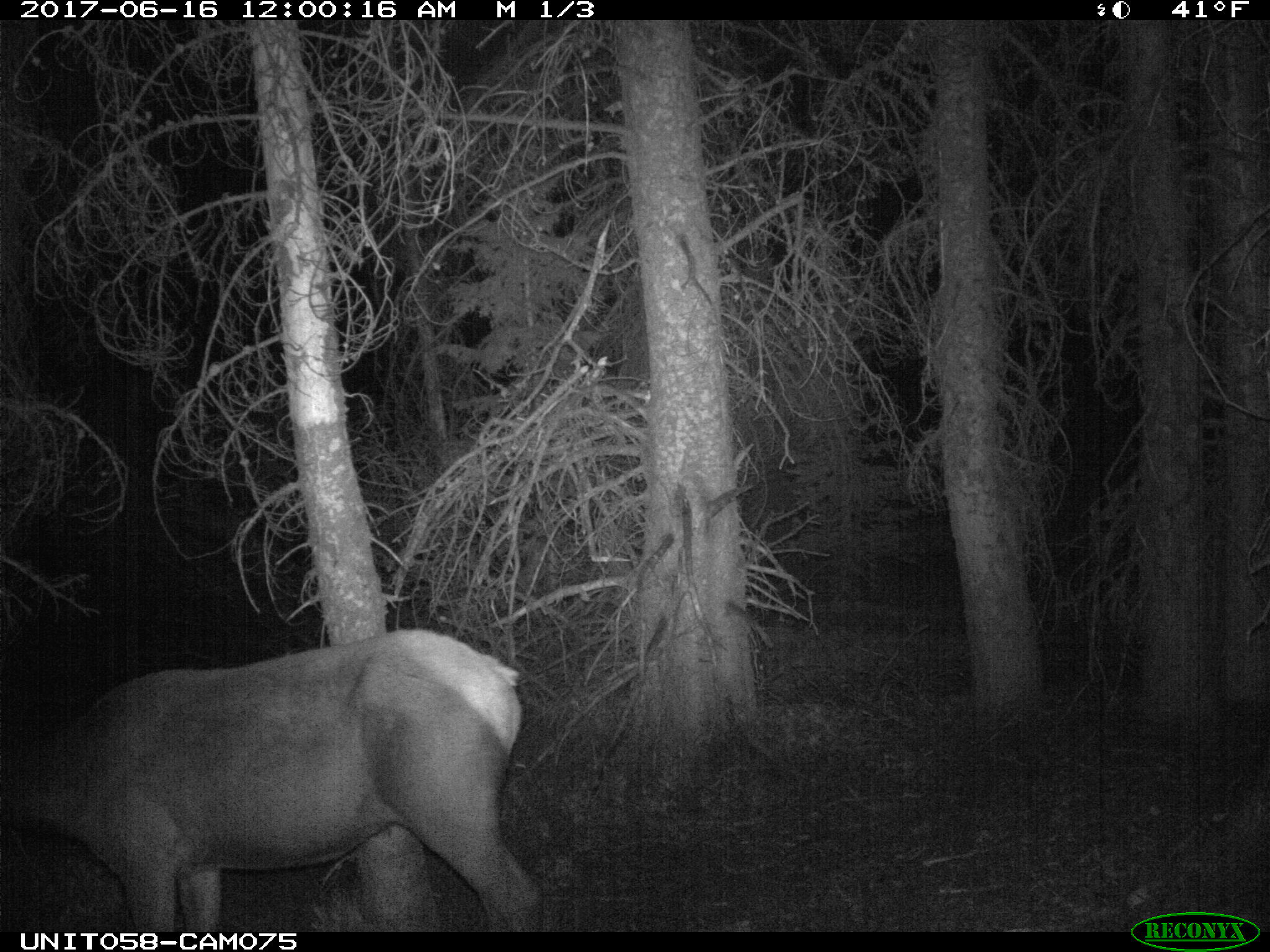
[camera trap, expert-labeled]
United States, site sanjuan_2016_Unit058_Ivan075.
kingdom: Animalia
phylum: Chordata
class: Mammalia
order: Artiodactyla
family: Cervidae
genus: Cervus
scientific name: Cervus elaphus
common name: red deer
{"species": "Cervus elaphus (red deer)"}